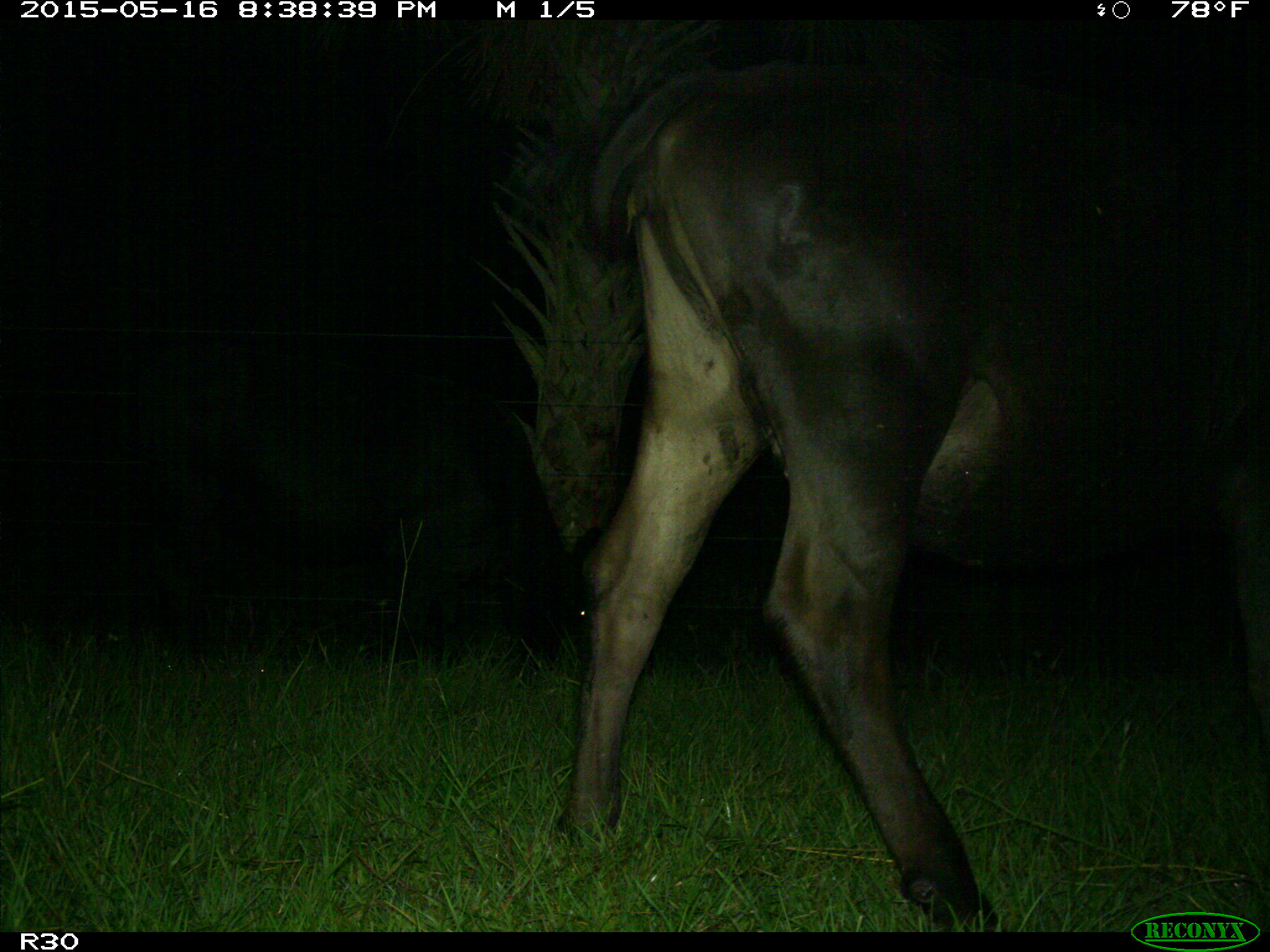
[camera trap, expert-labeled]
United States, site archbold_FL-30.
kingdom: Animalia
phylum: Chordata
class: Mammalia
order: Artiodactyla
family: Bovidae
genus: Bos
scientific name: Bos taurus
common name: domestic cow